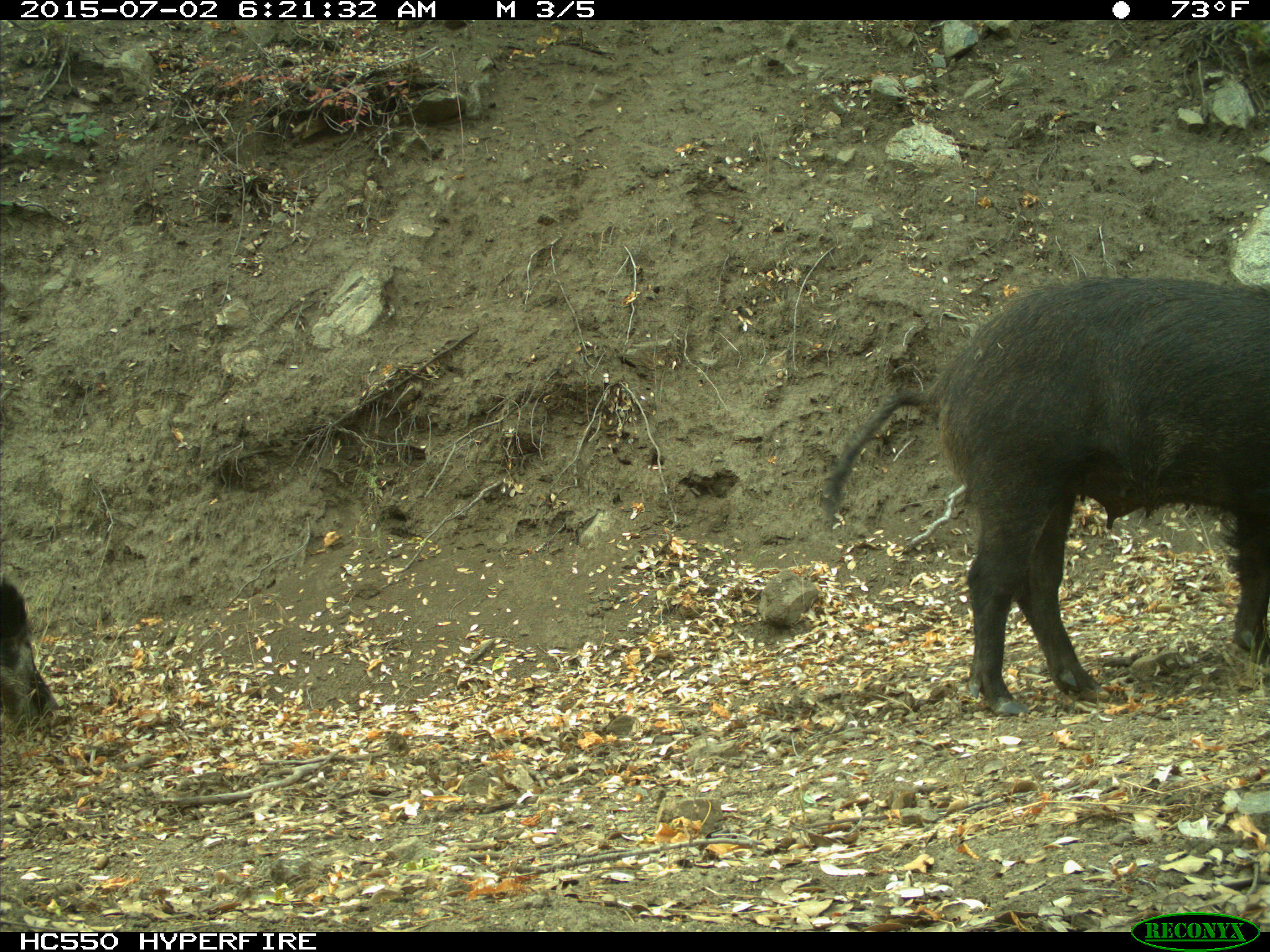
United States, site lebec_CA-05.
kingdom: Animalia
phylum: Chordata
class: Mammalia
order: Artiodactyla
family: Suidae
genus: Sus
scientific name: Sus scrofa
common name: wild boar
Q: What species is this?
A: Sus scrofa (wild boar).